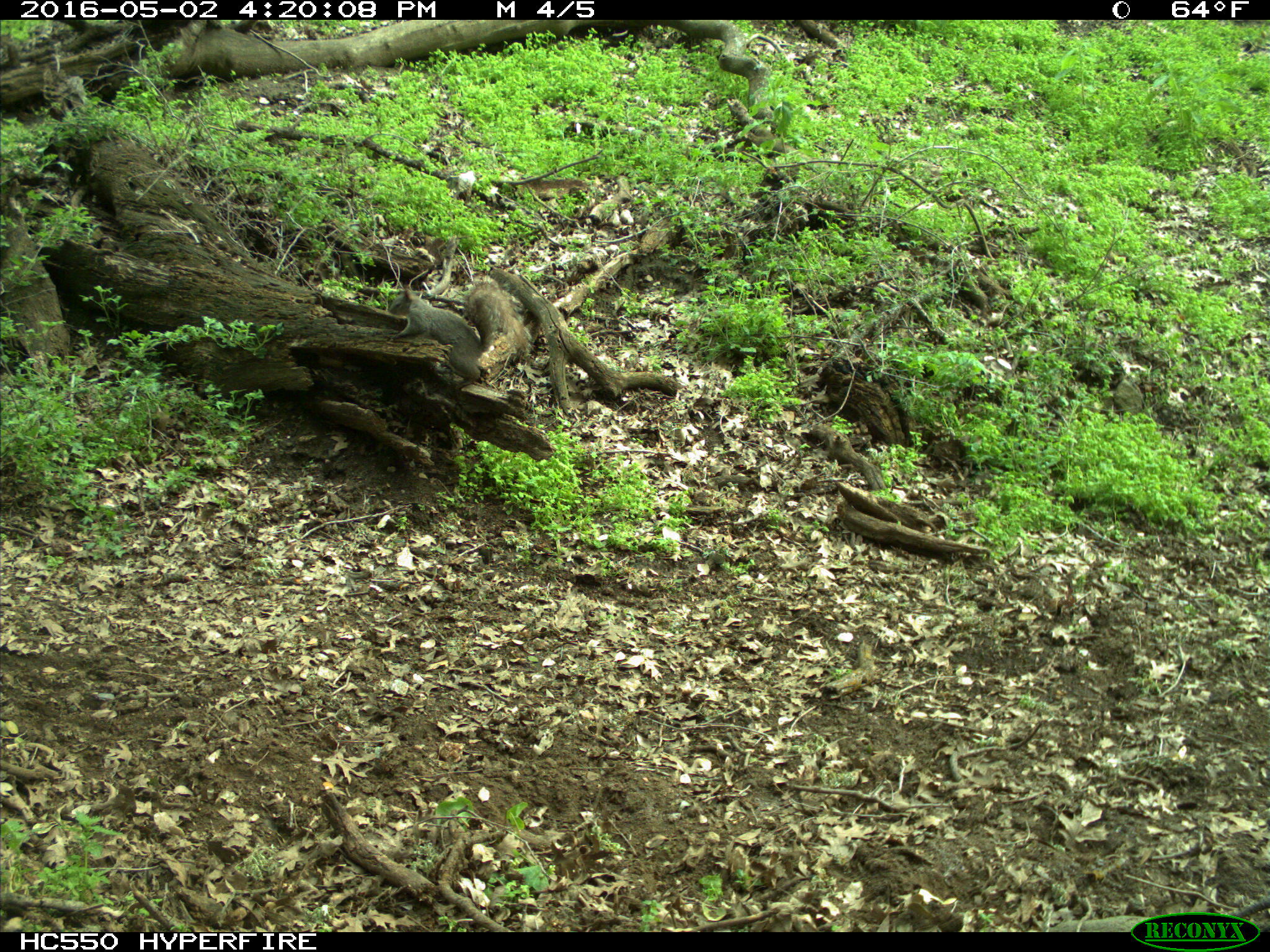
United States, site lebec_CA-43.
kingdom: Animalia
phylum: Chordata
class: Mammalia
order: Rodentia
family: Sciuridae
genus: Sciurus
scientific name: Sciurus carolinensis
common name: eastern gray squirrel